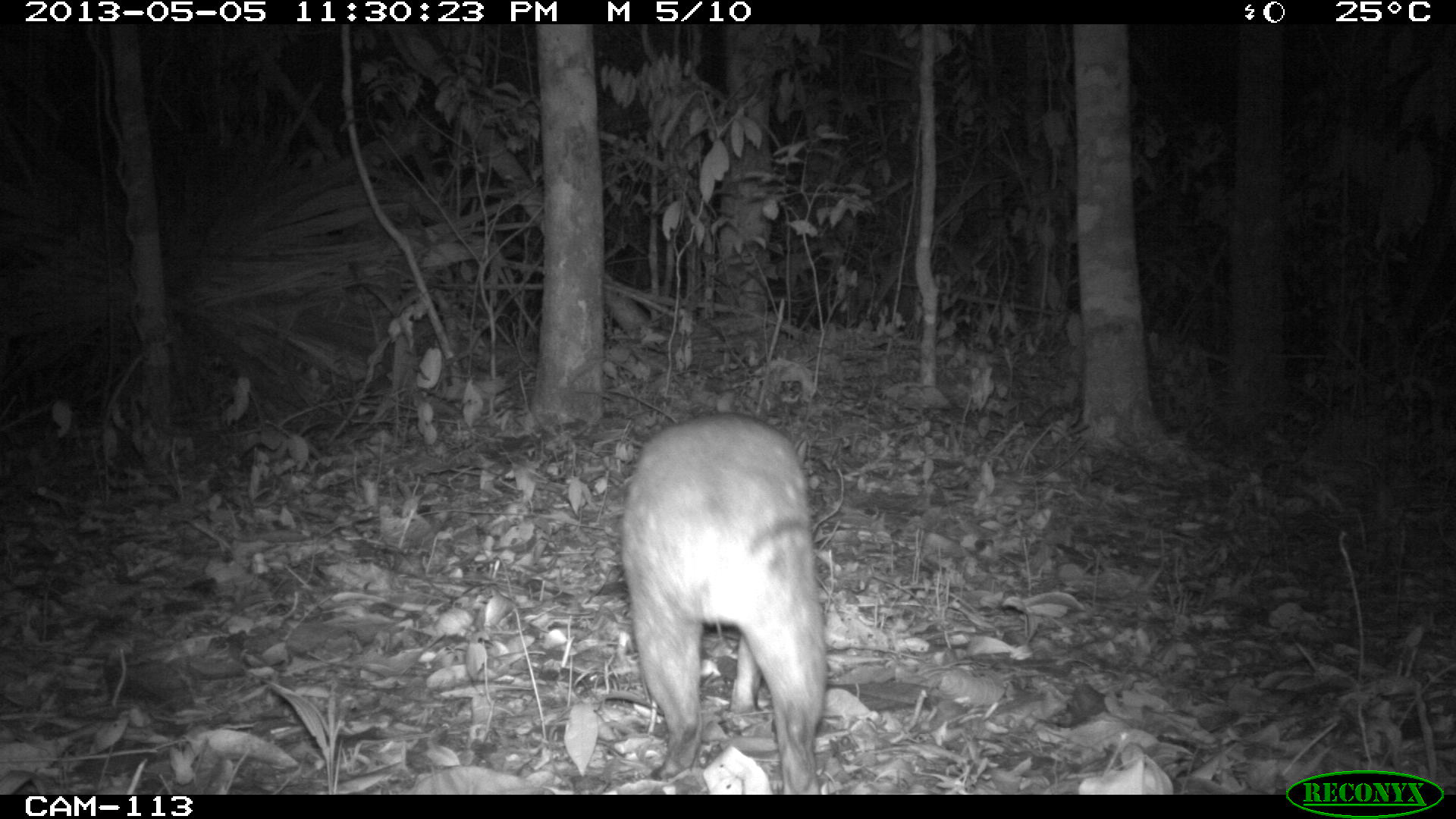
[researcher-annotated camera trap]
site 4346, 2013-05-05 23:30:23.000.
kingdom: Animalia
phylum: Chordata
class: Mammalia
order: Rodentia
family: Cuniculidae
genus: Cuniculus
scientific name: Cuniculus paca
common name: lowland paca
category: agouti paca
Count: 1.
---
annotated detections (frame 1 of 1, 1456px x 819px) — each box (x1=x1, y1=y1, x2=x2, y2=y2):
agouti paca: (x1=621, y1=412, x2=826, y2=793)